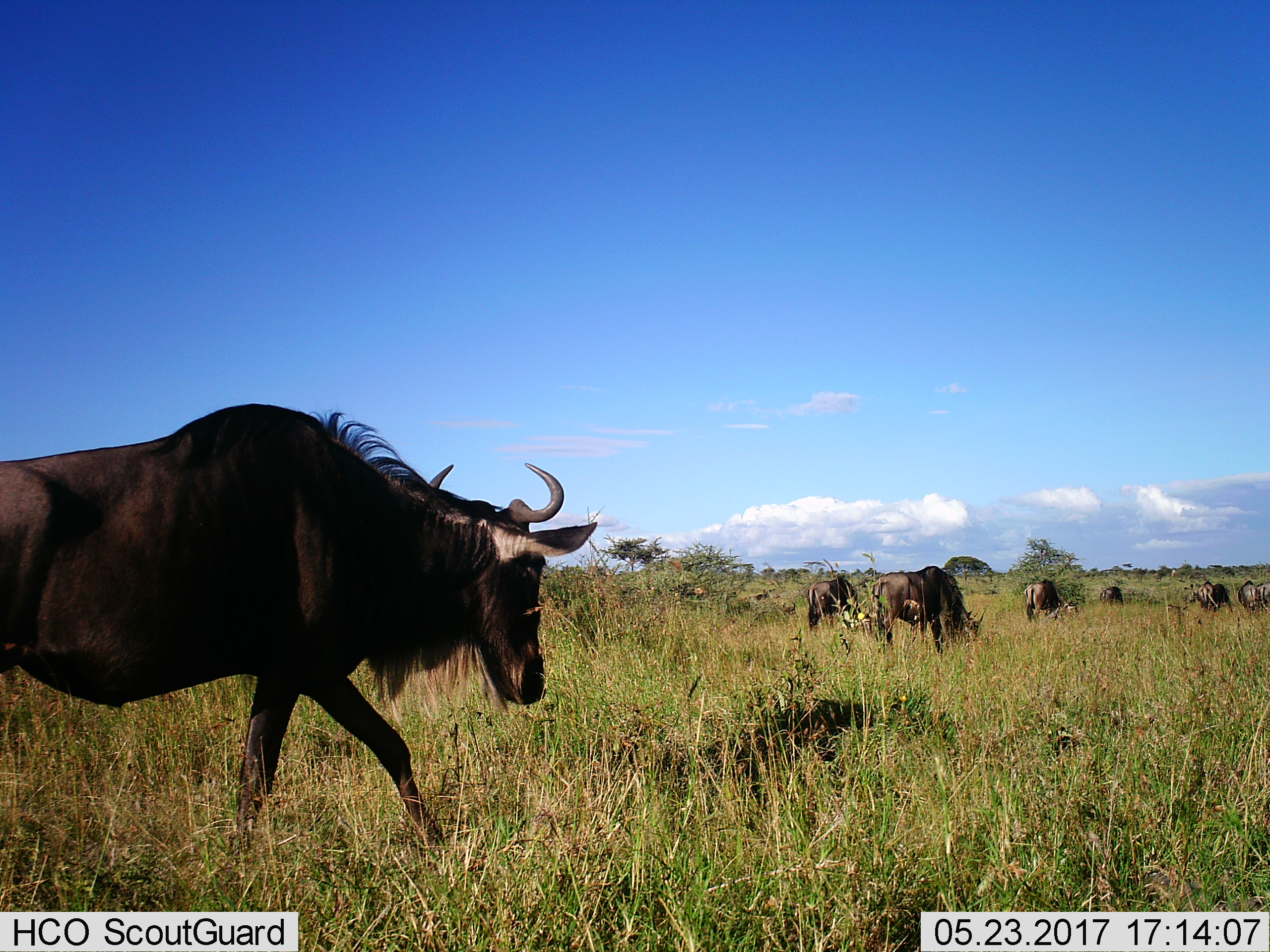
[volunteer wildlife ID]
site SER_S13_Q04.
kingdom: Animalia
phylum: Chordata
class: Mammalia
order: Artiodactyla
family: Bovidae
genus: Connochaetes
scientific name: Connochaetes taurinus taurinus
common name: blue wildebeest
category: wildebeestblue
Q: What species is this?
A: Wildebeestblue (blue wildebeest) (Connochaetes taurinus taurinus).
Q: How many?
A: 7.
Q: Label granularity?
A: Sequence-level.